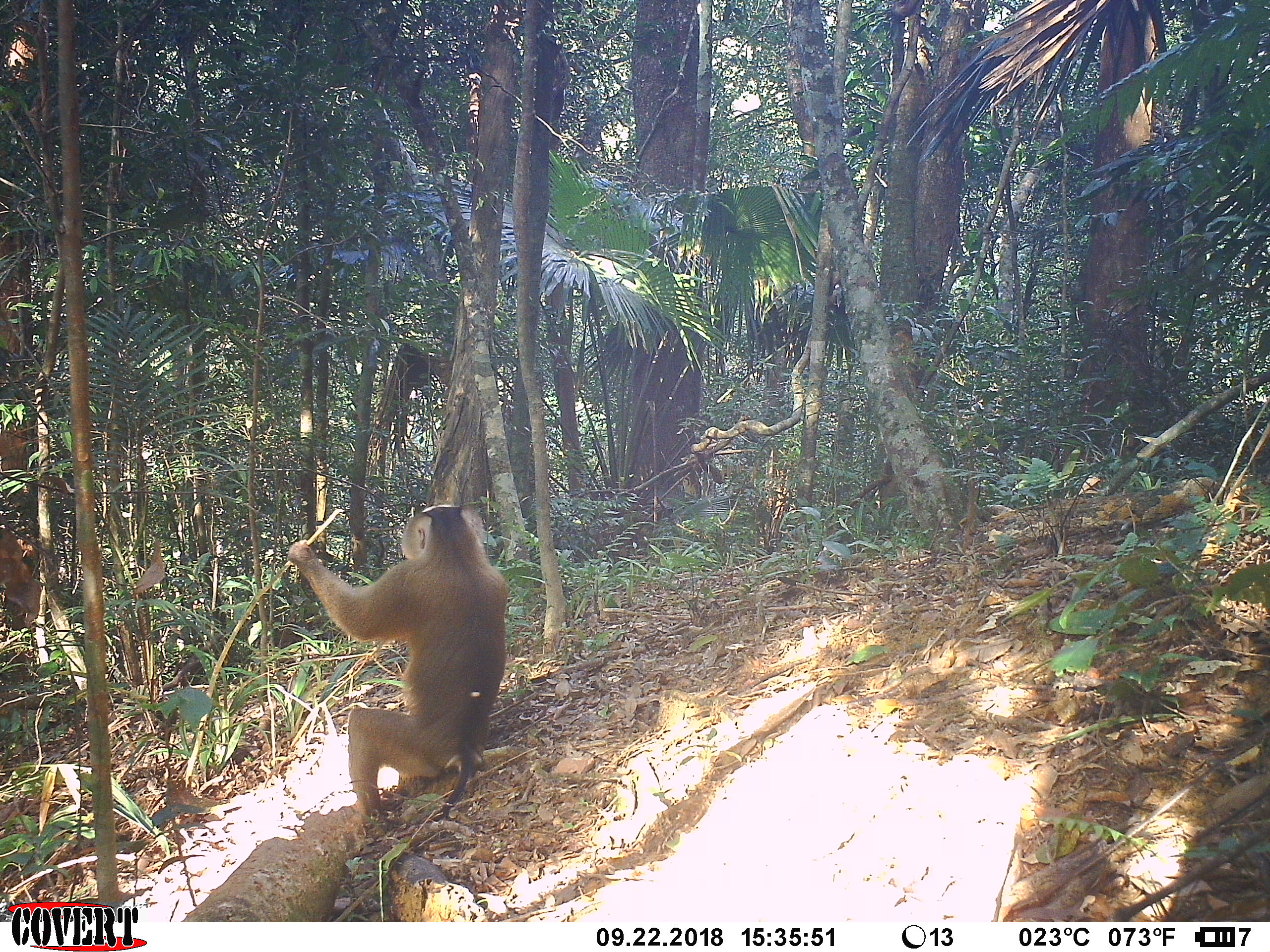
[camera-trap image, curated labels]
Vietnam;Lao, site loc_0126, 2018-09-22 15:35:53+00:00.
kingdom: Animalia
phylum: Chordata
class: Mammalia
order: Primates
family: Cercopithecidae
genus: Macaca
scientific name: Macaca nemestrina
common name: pig-tailed macaque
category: pig tailed macaque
Pig tailed macaque (pig-tailed macaque) (Macaca nemestrina). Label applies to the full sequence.